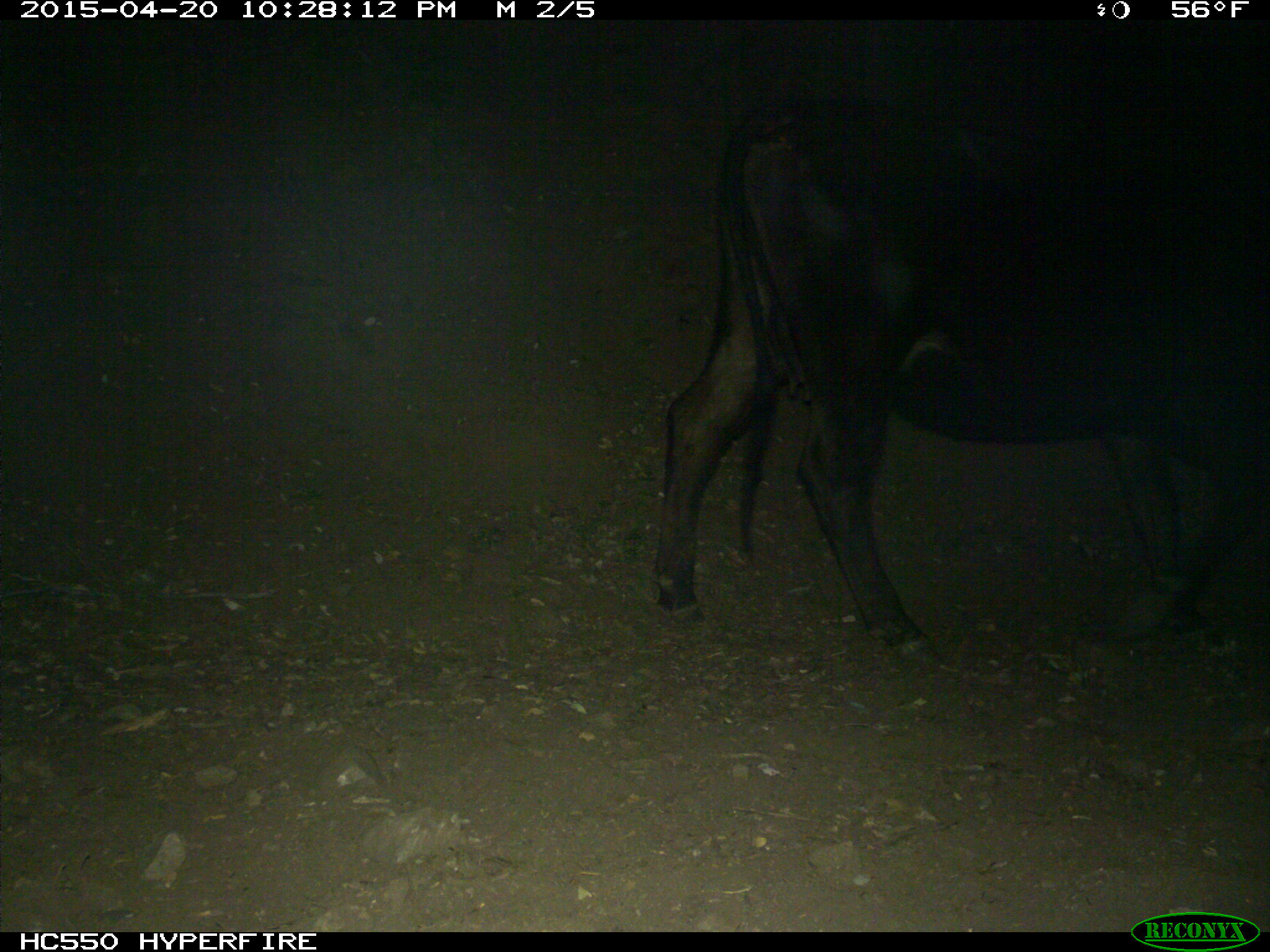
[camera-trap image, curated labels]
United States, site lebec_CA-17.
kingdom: Animalia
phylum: Chordata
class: Mammalia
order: Artiodactyla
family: Bovidae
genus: Bos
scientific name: Bos taurus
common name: domestic cow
Bos taurus (domestic cow).